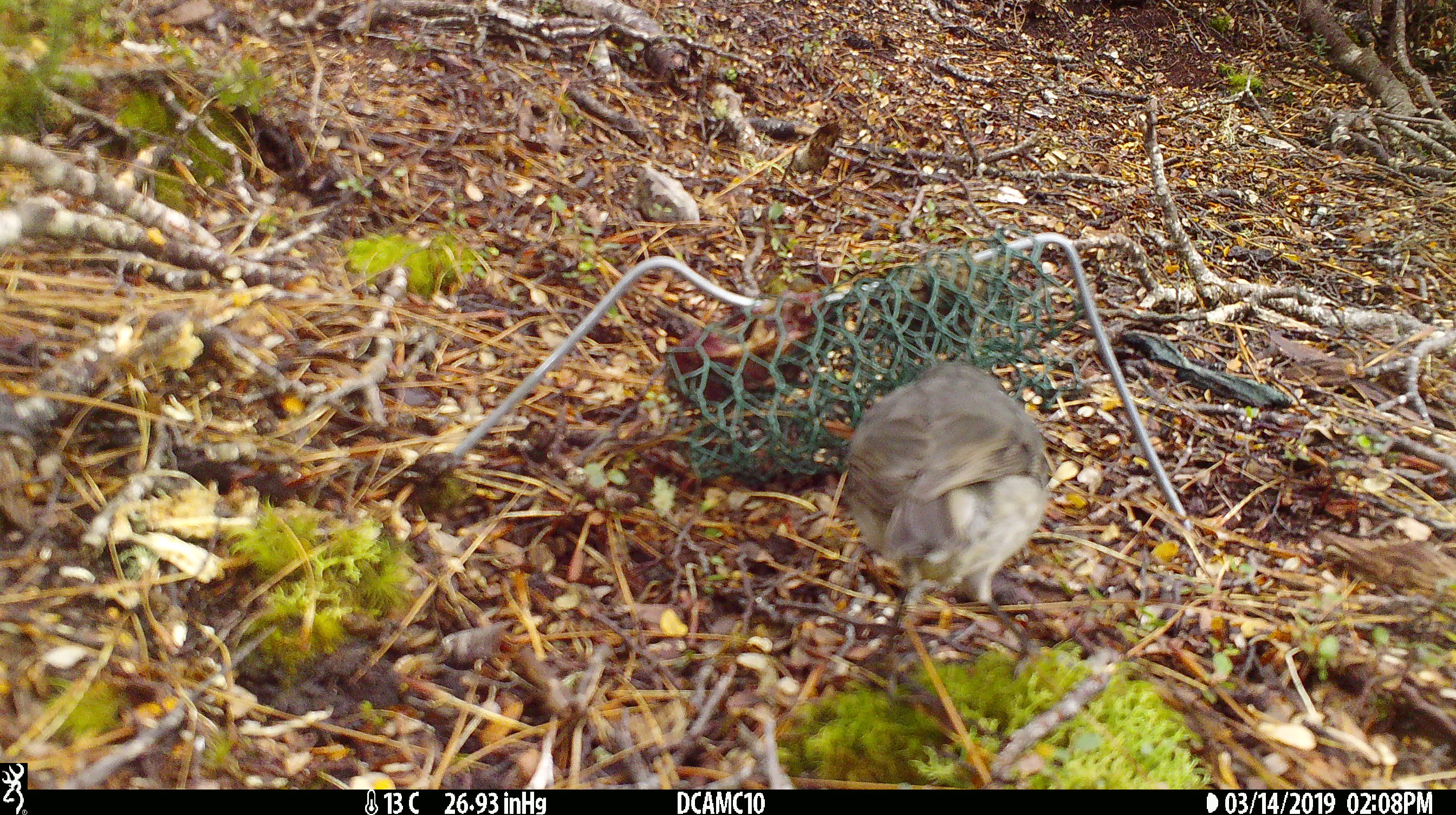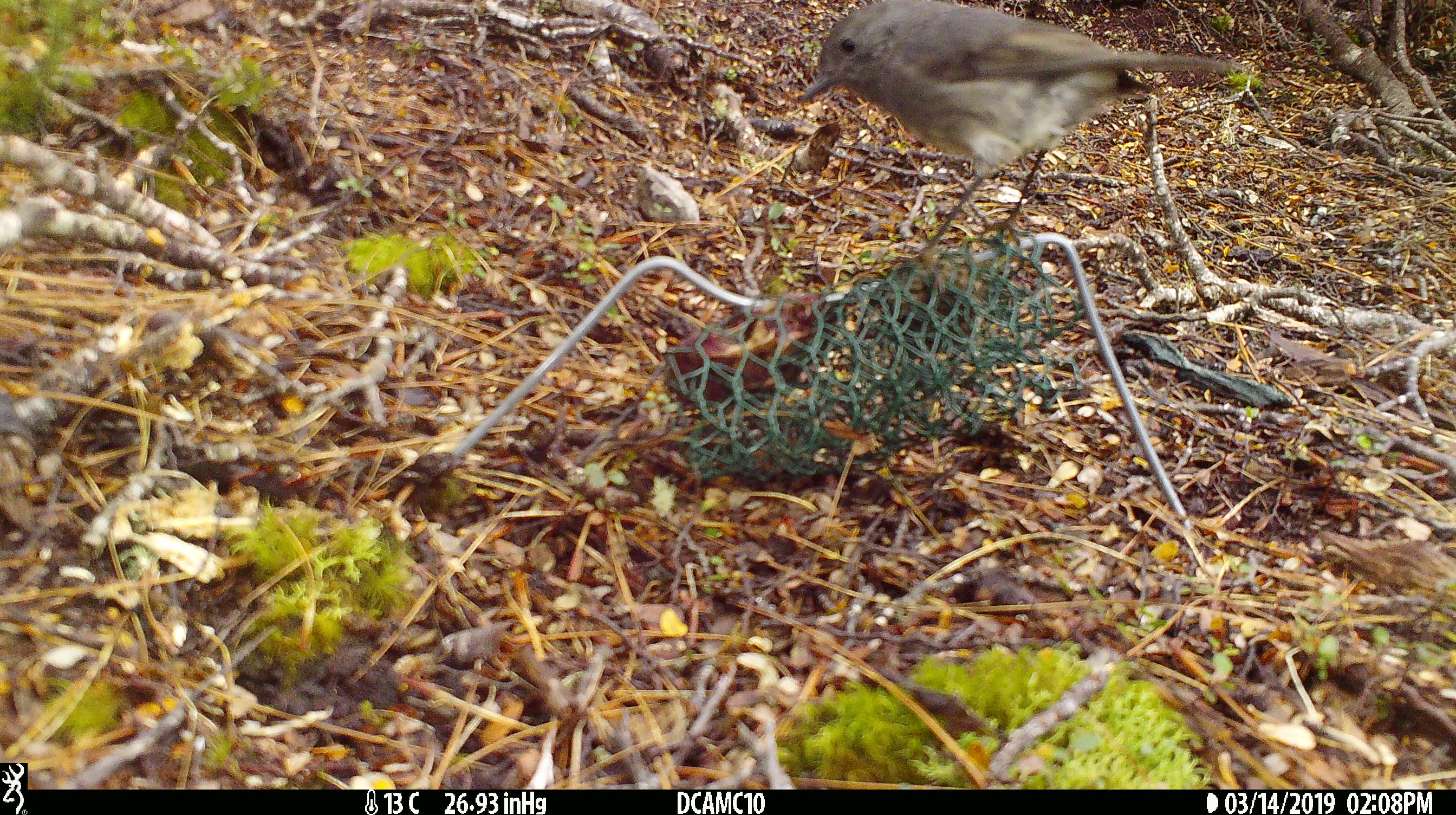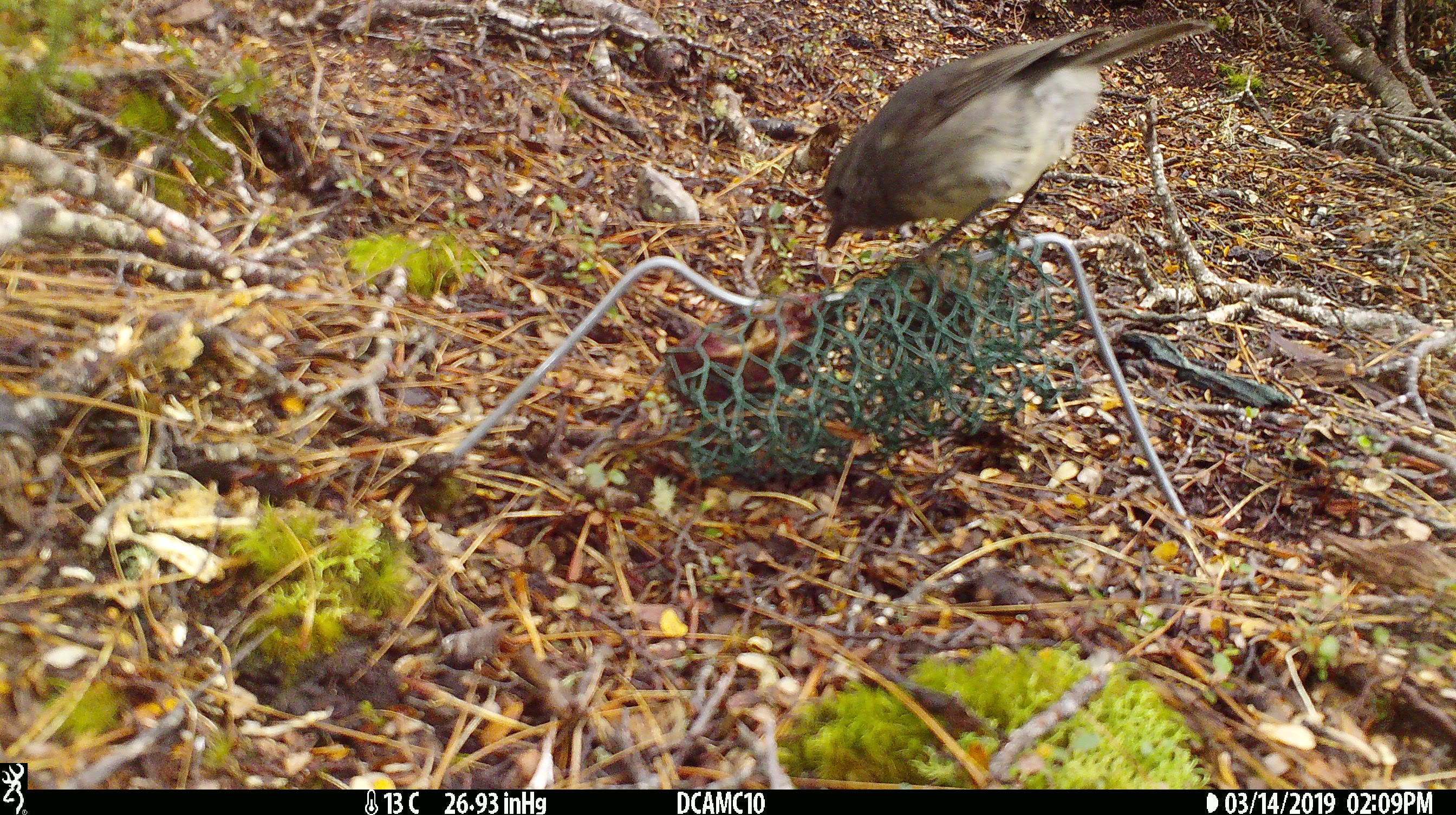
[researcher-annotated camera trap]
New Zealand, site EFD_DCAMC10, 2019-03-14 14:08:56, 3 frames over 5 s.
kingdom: Animalia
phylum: Chordata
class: Aves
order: Passeriformes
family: Petroicidae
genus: Petroica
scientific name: Petroica australis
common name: new zealand robin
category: robin